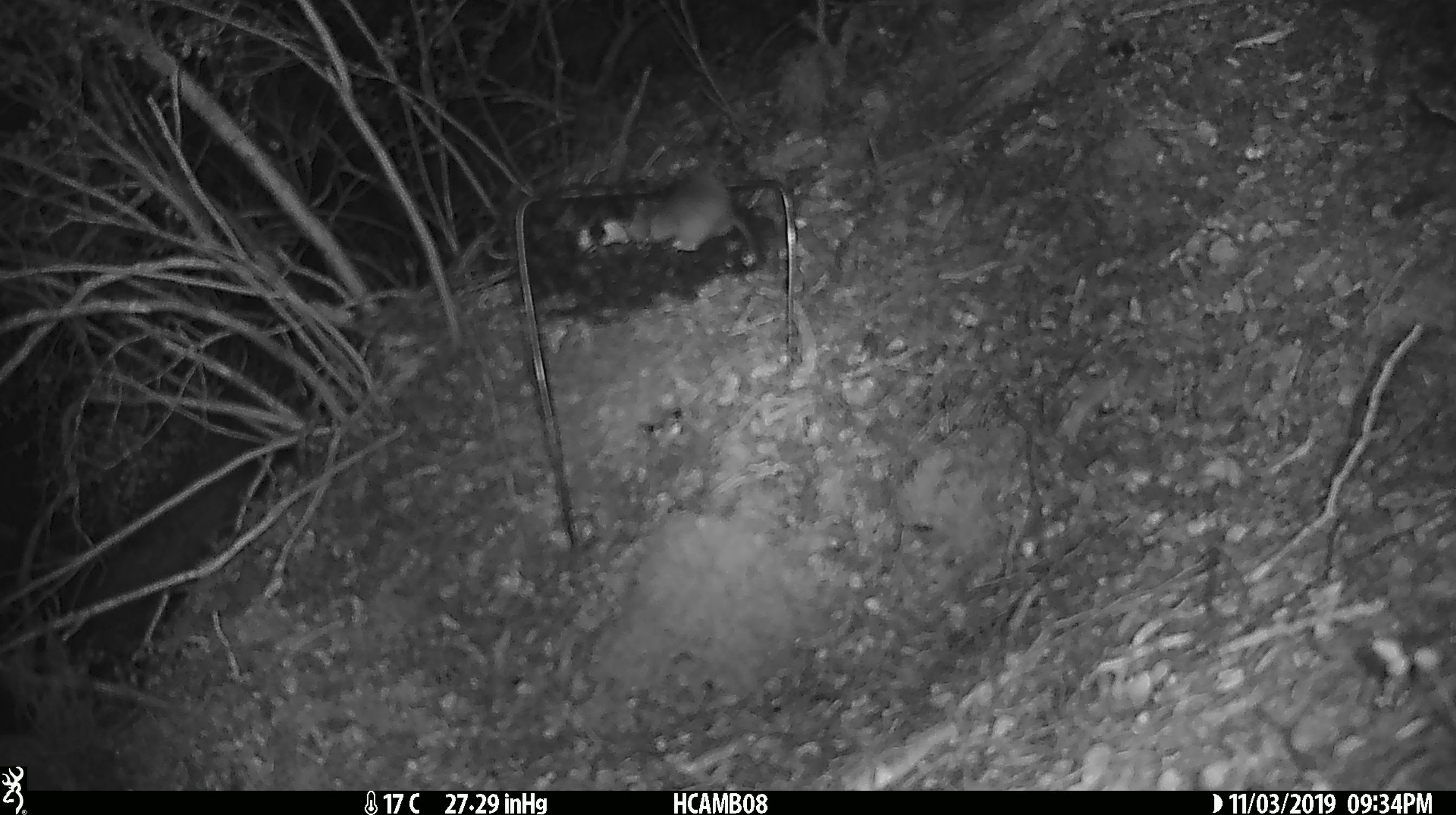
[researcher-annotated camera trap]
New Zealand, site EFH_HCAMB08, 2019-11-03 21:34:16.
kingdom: Animalia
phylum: Chordata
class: Mammalia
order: Rodentia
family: Muridae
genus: Mus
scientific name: Mus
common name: mouse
Mouse (Mus).